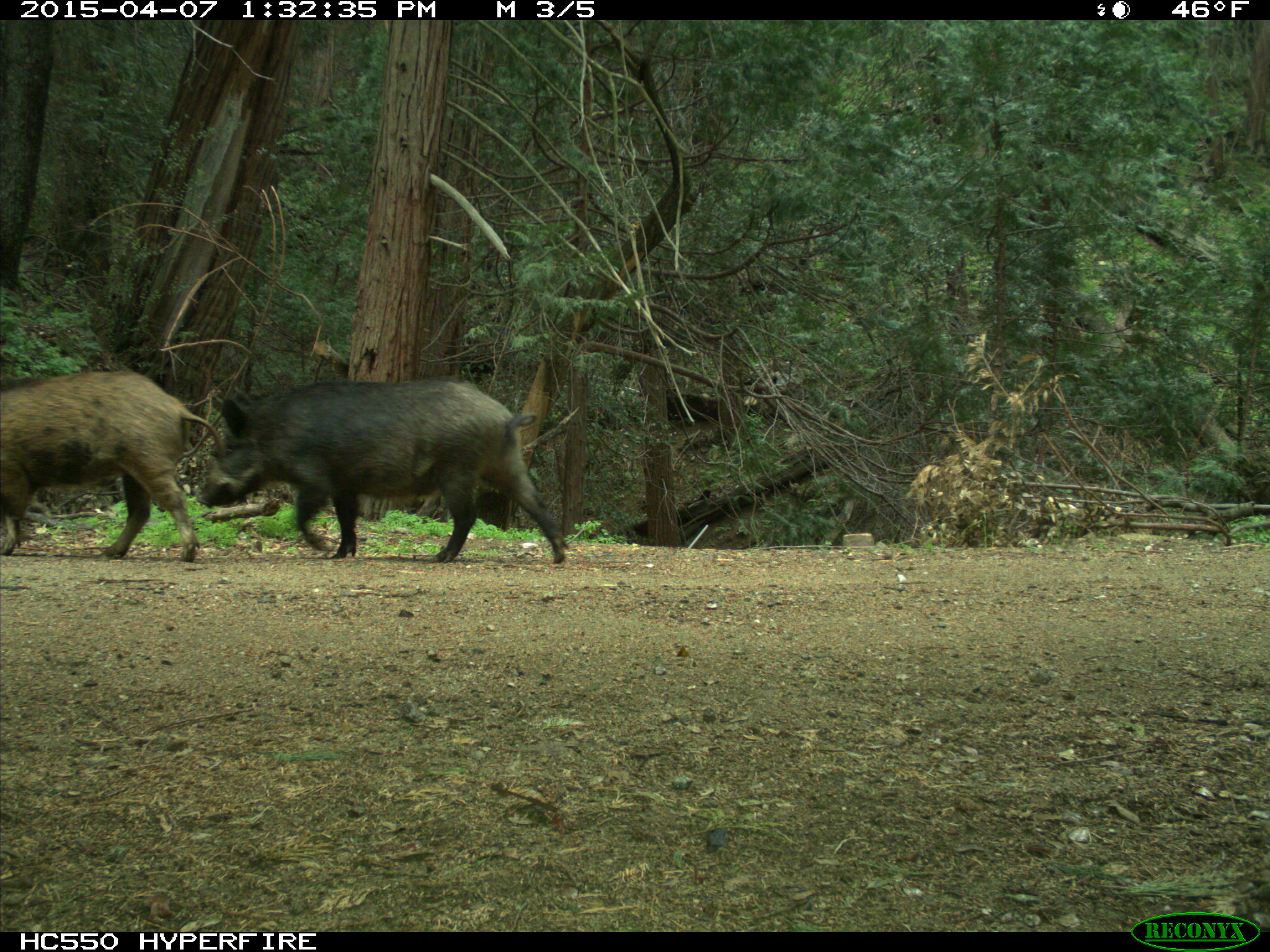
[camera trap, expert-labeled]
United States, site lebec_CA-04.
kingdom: Animalia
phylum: Chordata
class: Mammalia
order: Artiodactyla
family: Suidae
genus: Sus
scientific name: Sus scrofa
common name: wild boar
Sus scrofa (wild boar).